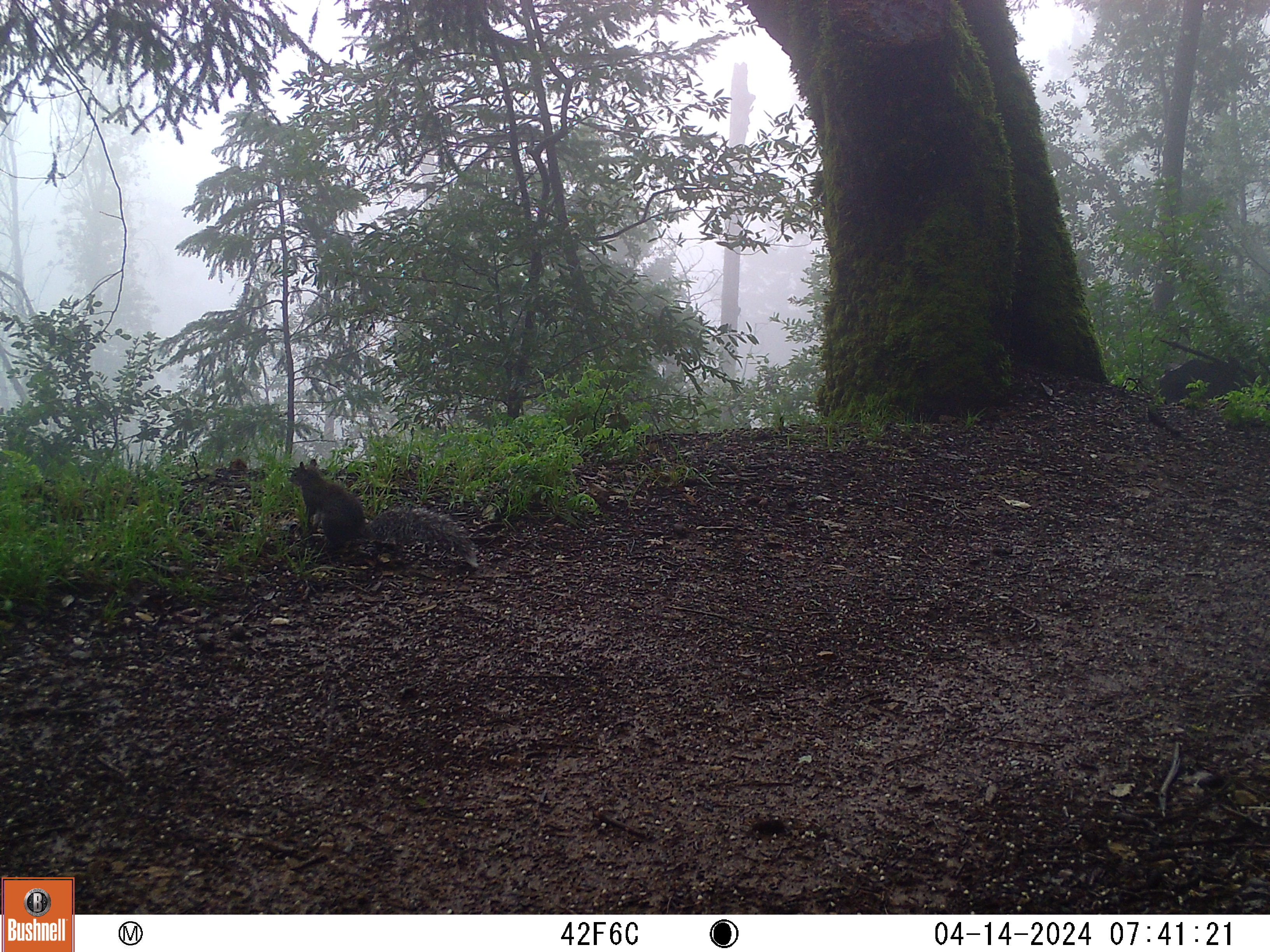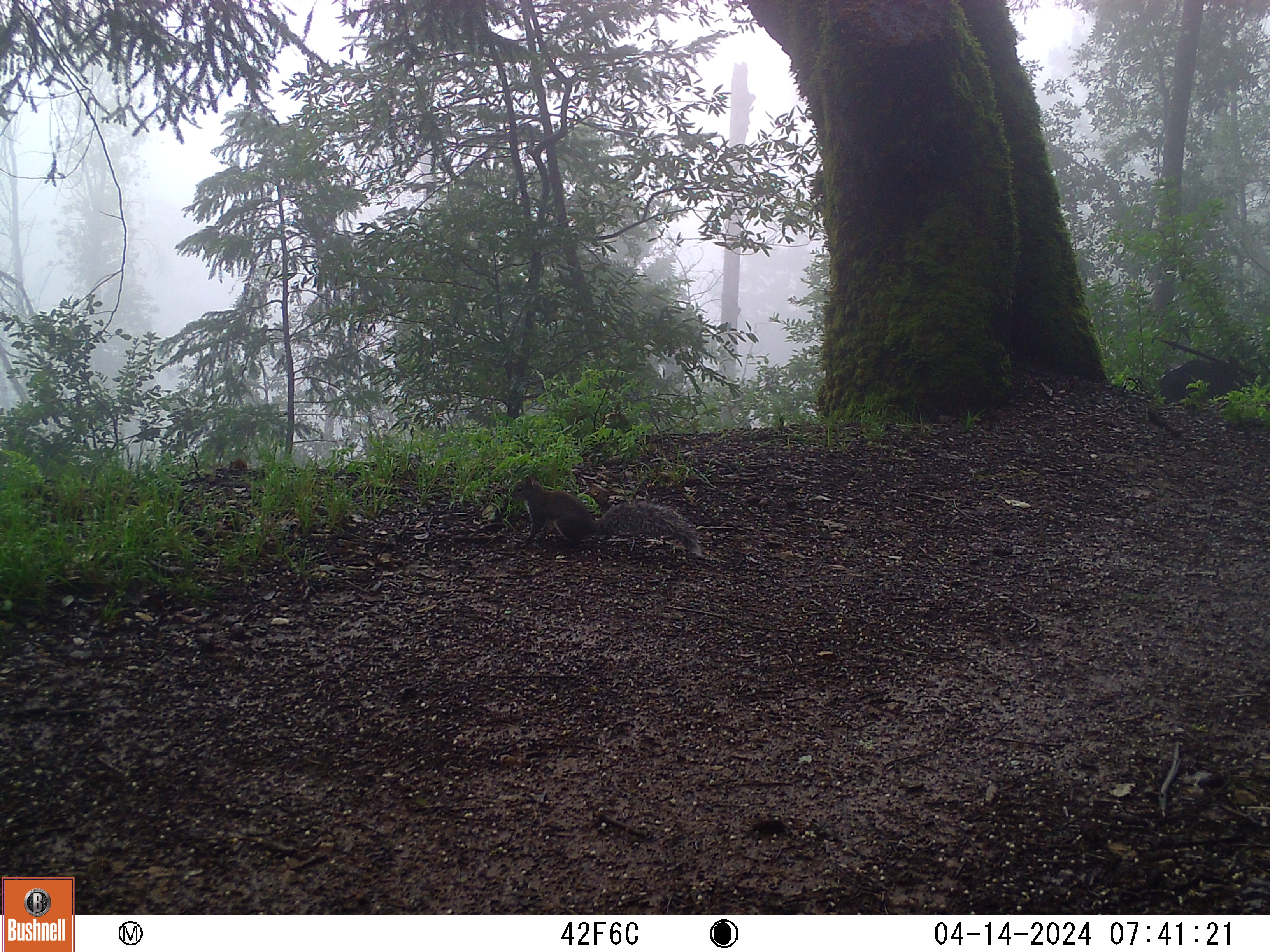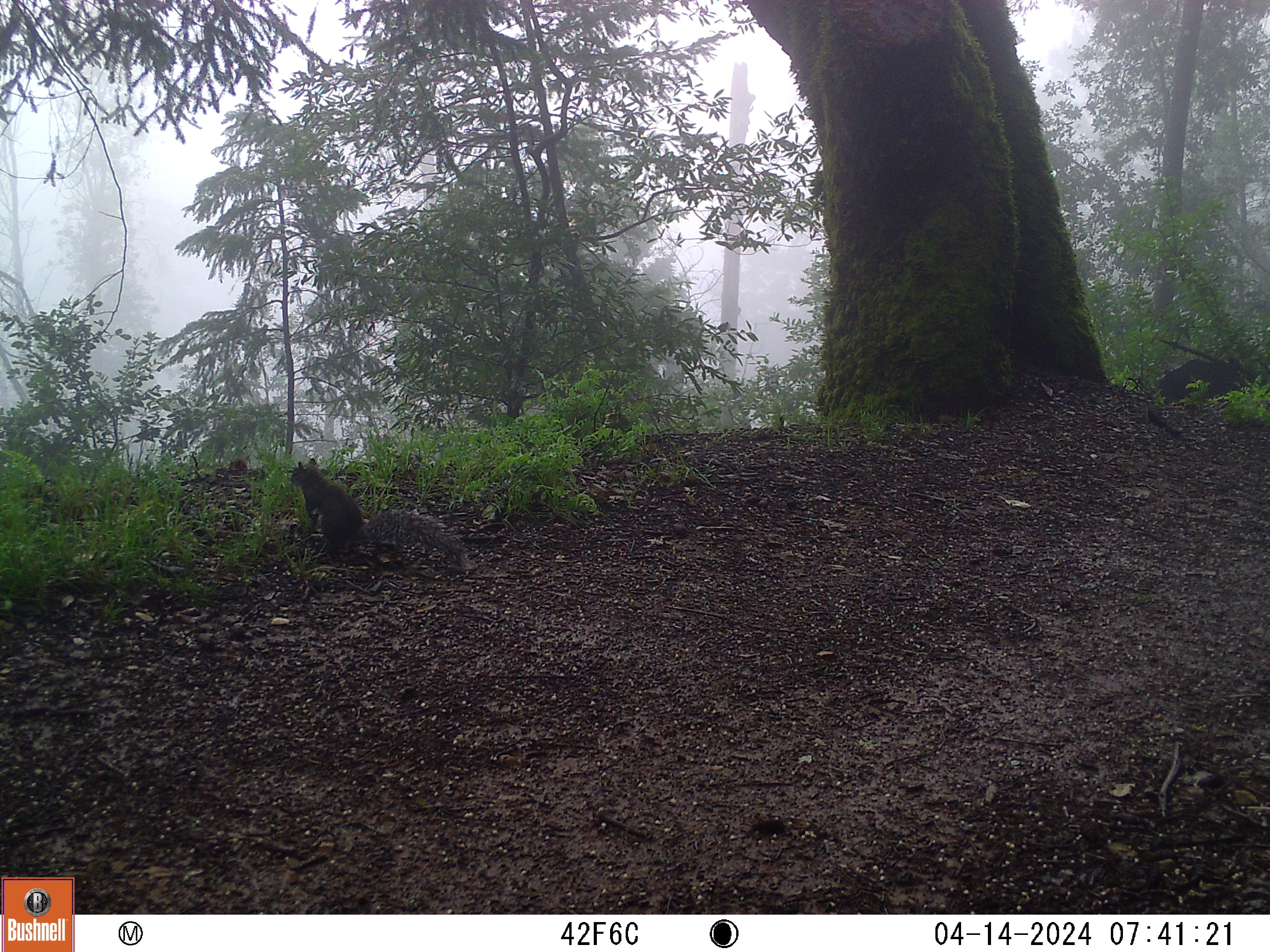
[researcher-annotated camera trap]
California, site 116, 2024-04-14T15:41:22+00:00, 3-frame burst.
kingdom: Animalia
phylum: Chordata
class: Mammalia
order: Rodentia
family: Sciuridae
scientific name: Sciuridae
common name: squirrel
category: unknown squirrel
Unknown squirrel (squirrel) (Sciuridae).